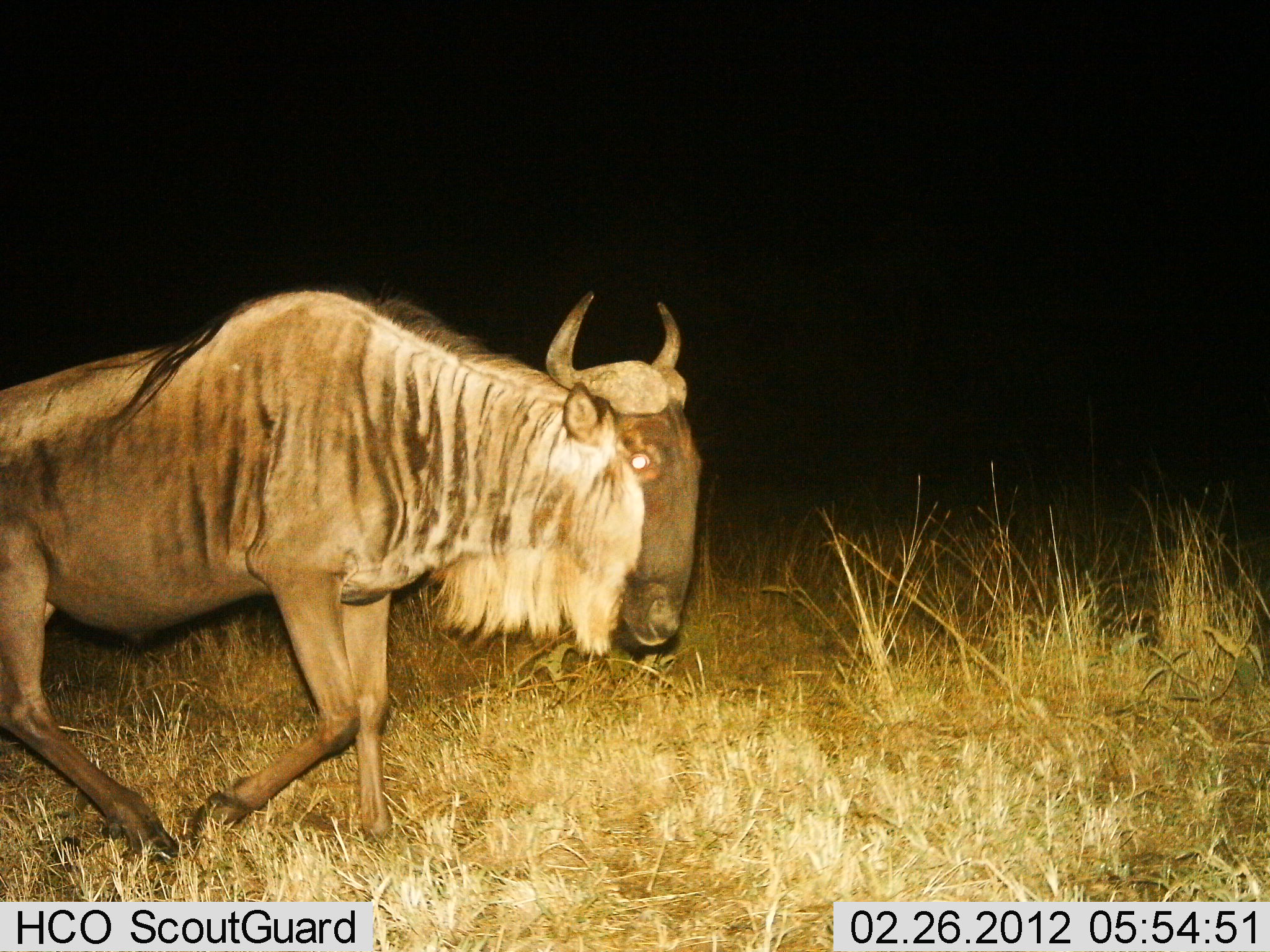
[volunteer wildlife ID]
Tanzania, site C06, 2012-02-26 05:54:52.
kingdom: Animalia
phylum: Chordata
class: Mammalia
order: Artiodactyla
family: Bovidae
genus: Connochaetes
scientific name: Connochaetes taurinus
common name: blue wildebeest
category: wildebeest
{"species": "wildebeest (blue wildebeest) (Connochaetes taurinus)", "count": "1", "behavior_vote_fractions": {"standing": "8%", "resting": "0%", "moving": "96%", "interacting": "0%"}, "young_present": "0%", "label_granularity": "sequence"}